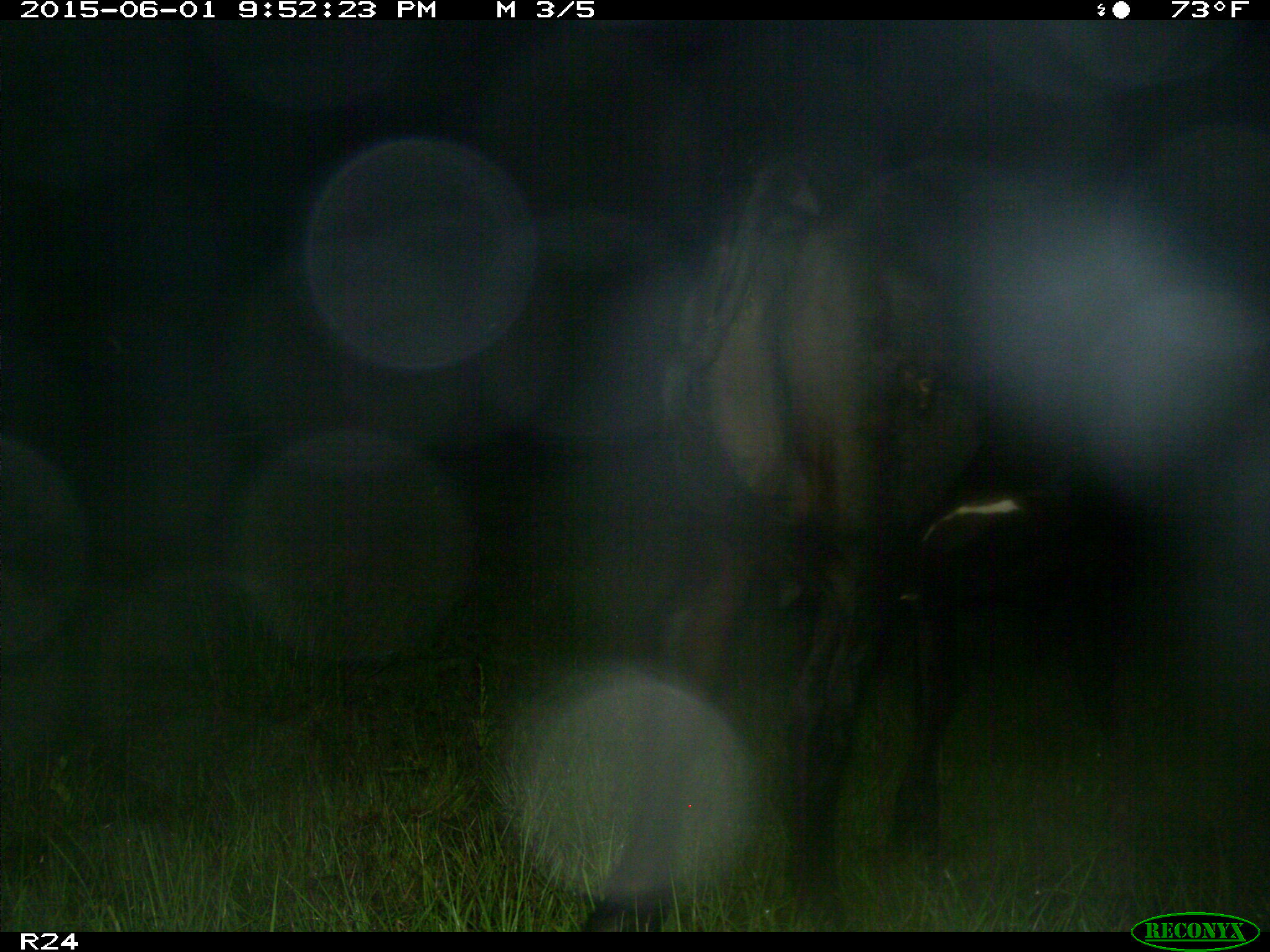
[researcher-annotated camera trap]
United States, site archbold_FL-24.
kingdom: Animalia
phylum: Chordata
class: Mammalia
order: Artiodactyla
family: Bovidae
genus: Bos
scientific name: Bos taurus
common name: domestic cow